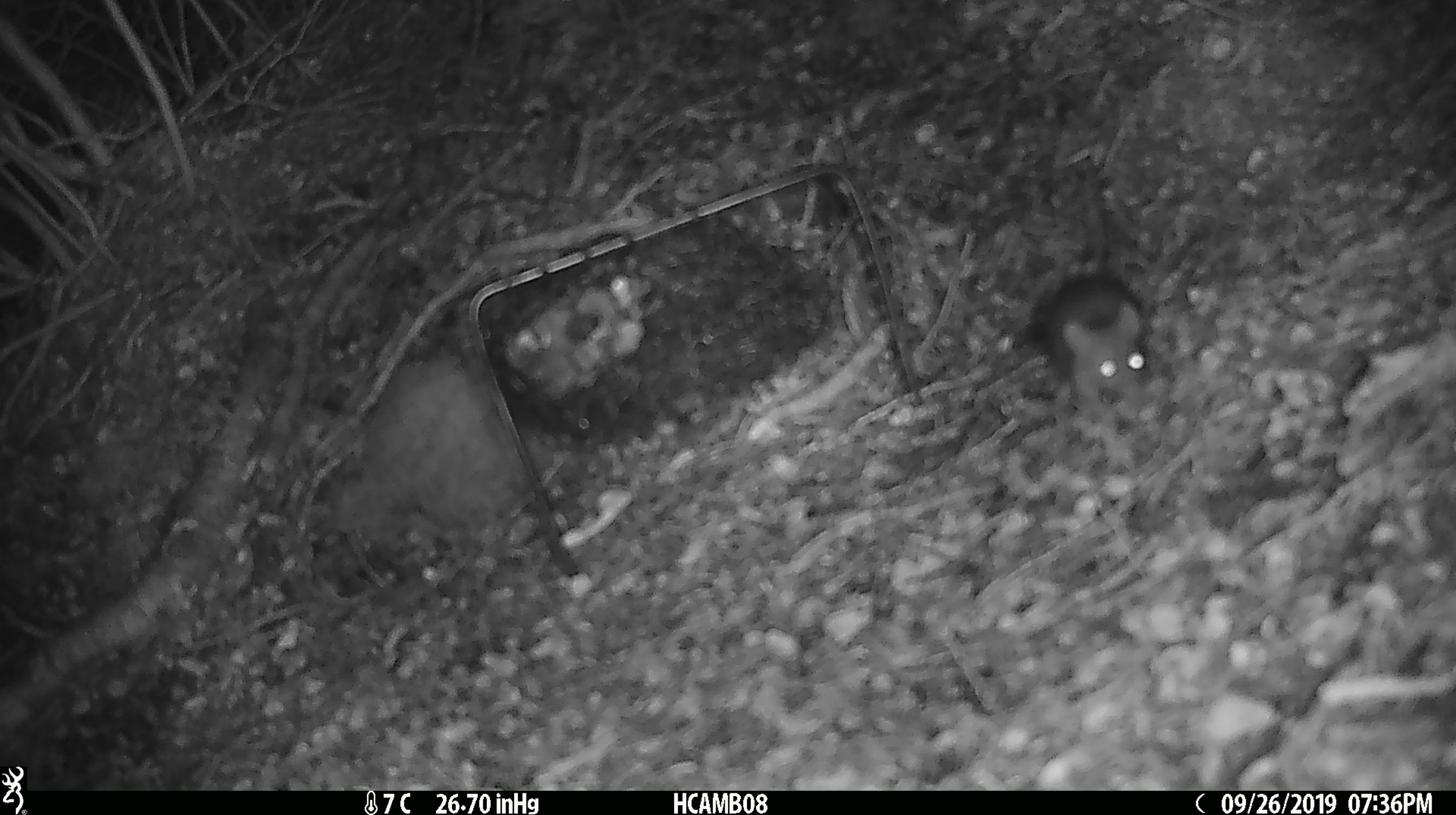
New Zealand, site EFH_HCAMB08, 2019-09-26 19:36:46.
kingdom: Animalia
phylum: Chordata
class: Mammalia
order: Rodentia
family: Muridae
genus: Mus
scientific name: Mus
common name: mouse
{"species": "mouse (Mus)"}